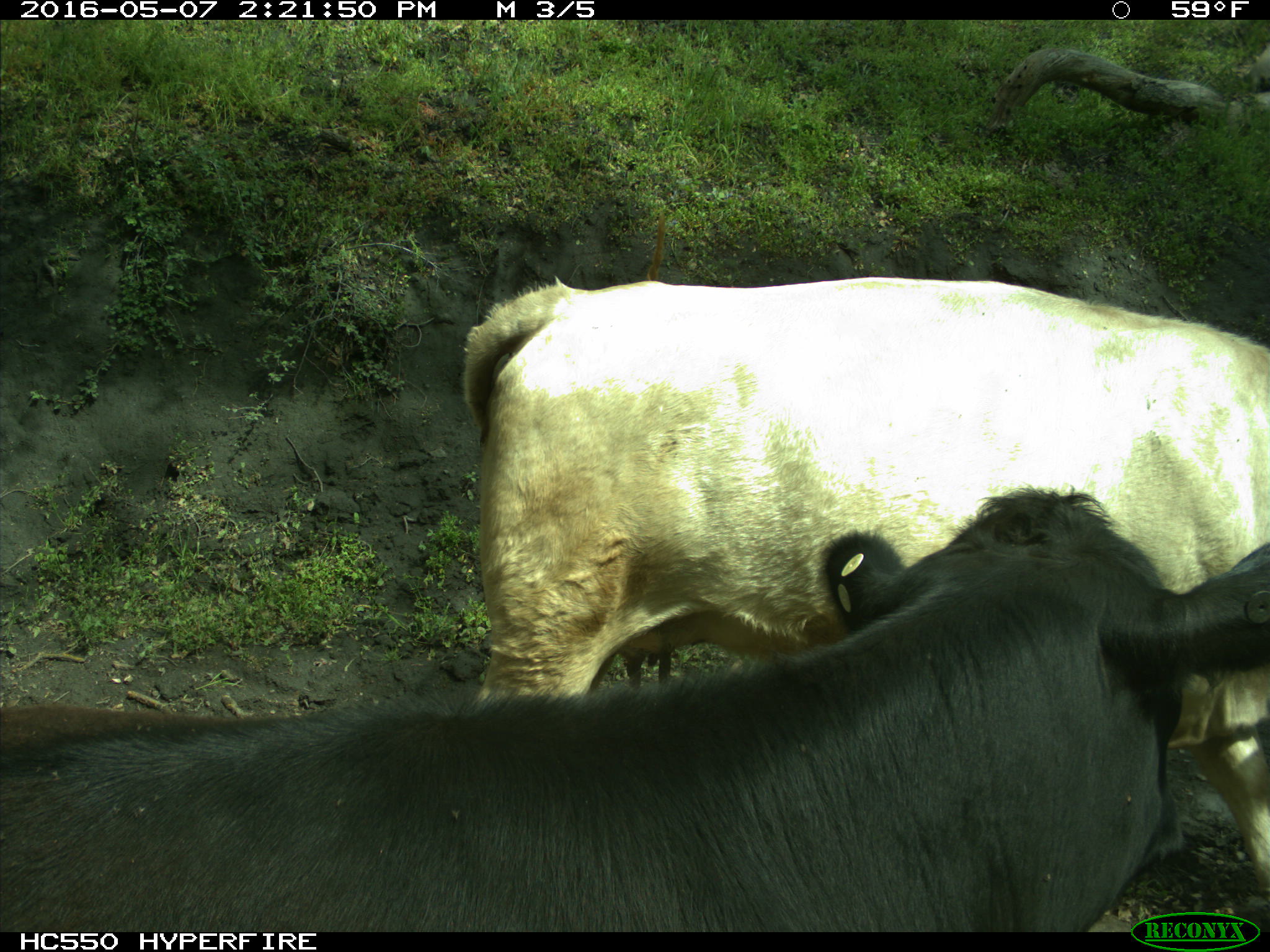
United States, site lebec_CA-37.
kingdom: Animalia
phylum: Chordata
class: Mammalia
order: Artiodactyla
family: Bovidae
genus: Bos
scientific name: Bos taurus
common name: domestic cow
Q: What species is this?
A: Bos taurus (domestic cow).